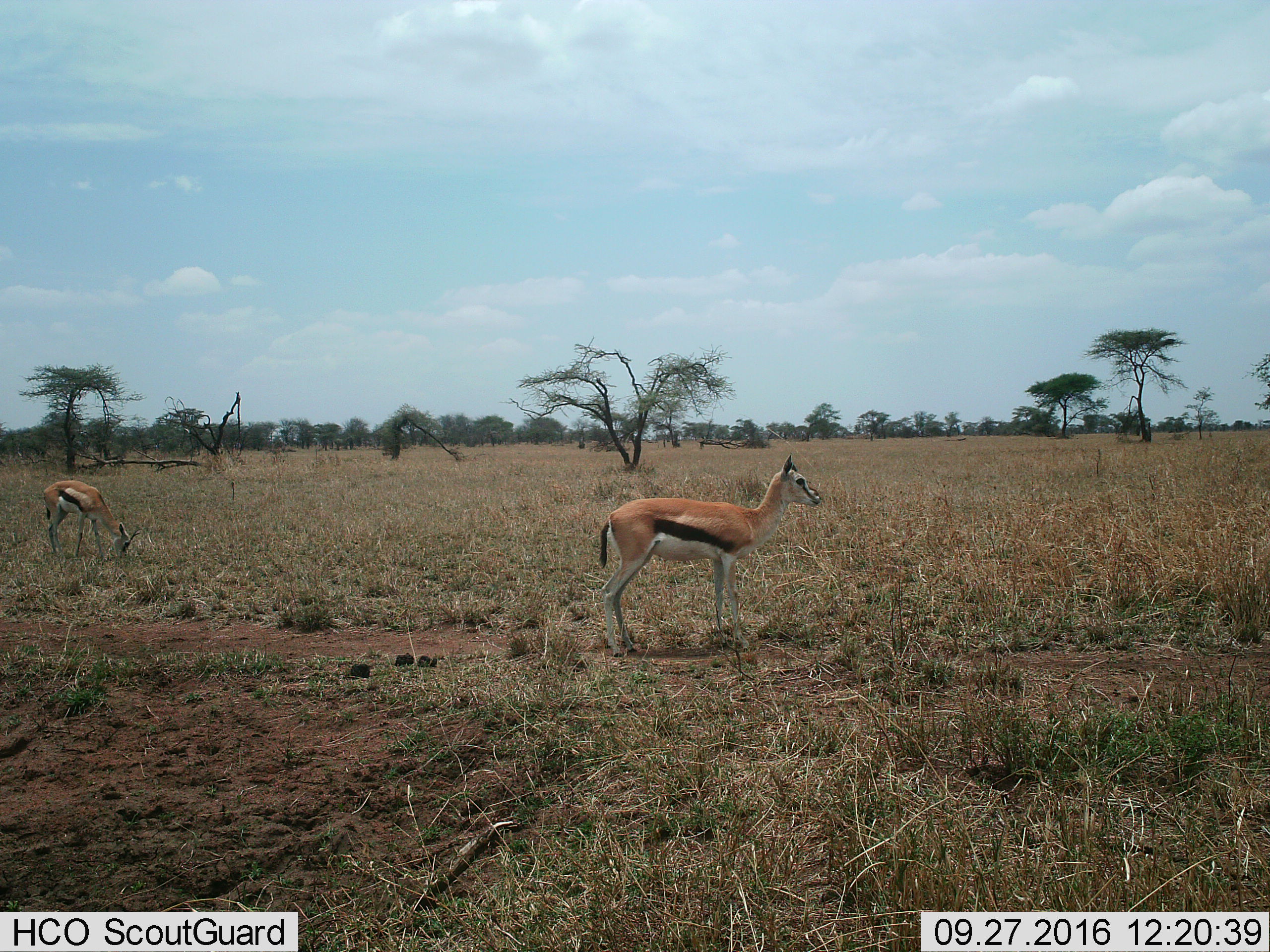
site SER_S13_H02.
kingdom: Animalia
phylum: Chordata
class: Mammalia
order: Artiodactyla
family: Bovidae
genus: Eudorcas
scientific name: Eudorcas thomsonii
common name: thomson's gazelle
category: gazellethomsons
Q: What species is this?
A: Gazellethomsons (thomson's gazelle) (Eudorcas thomsonii).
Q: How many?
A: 2.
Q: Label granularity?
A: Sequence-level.